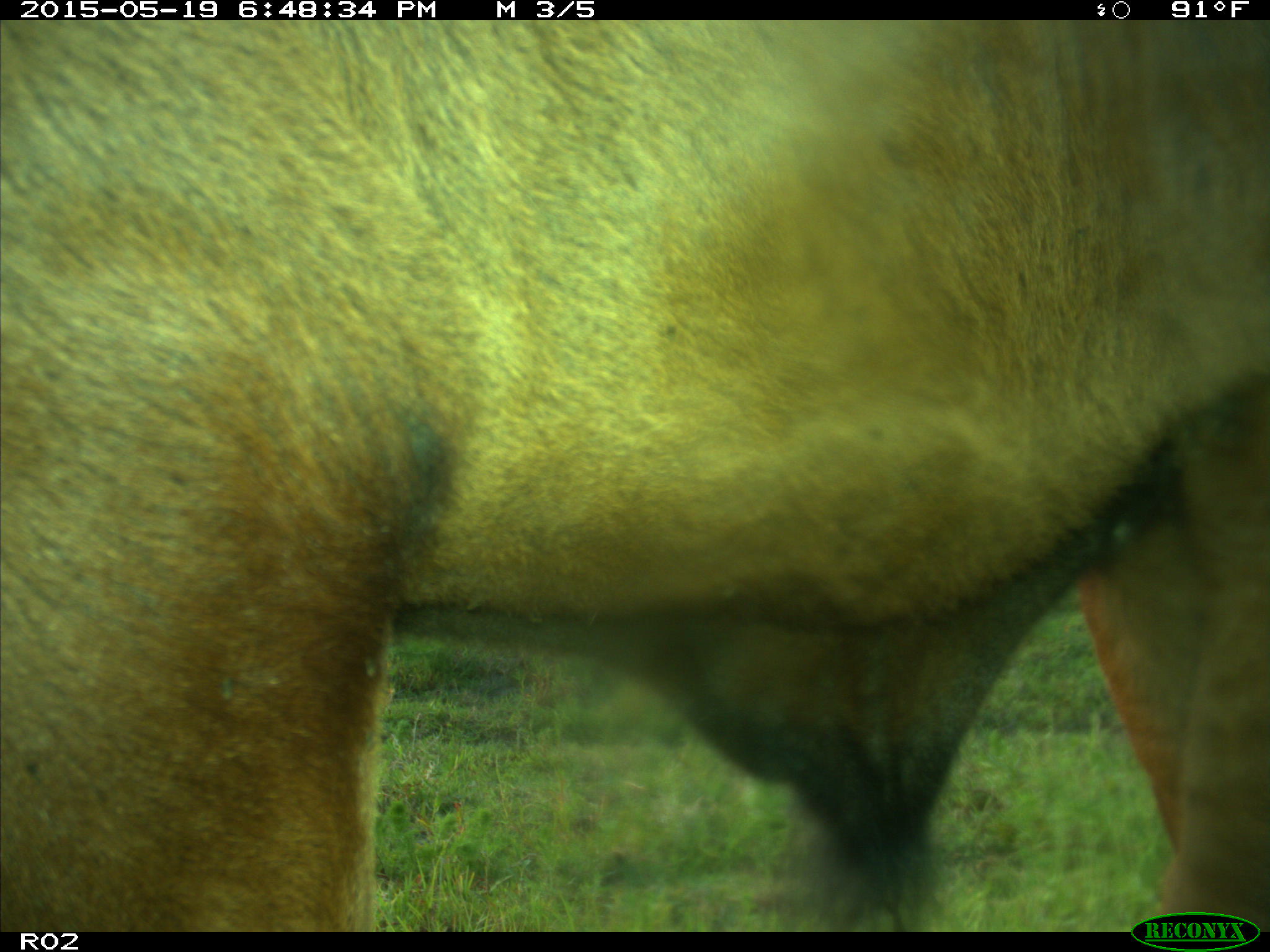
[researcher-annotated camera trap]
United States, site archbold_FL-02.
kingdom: Animalia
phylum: Chordata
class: Mammalia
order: Artiodactyla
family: Bovidae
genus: Bos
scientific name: Bos taurus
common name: domestic cow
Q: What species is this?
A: Bos taurus (domestic cow).